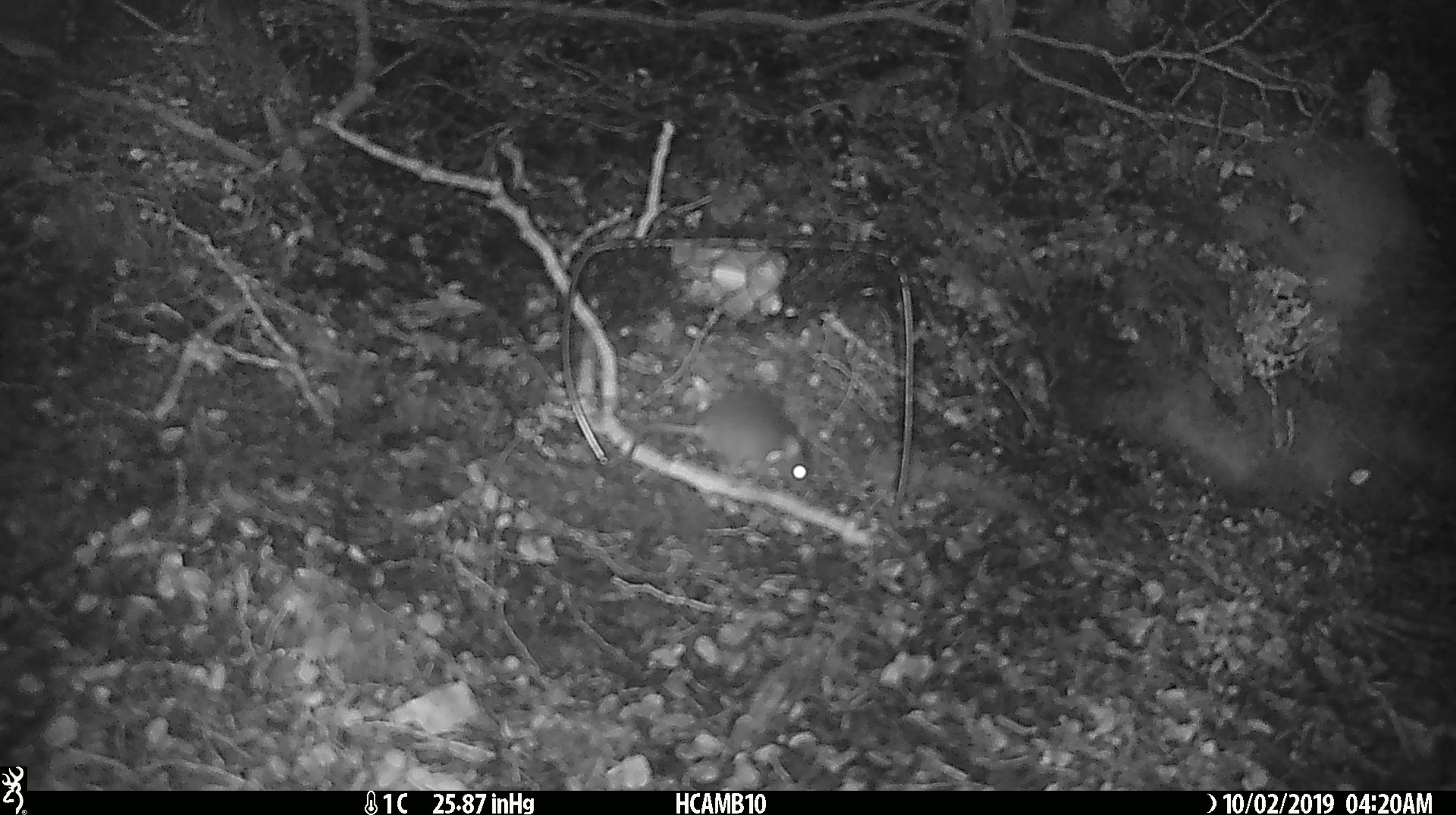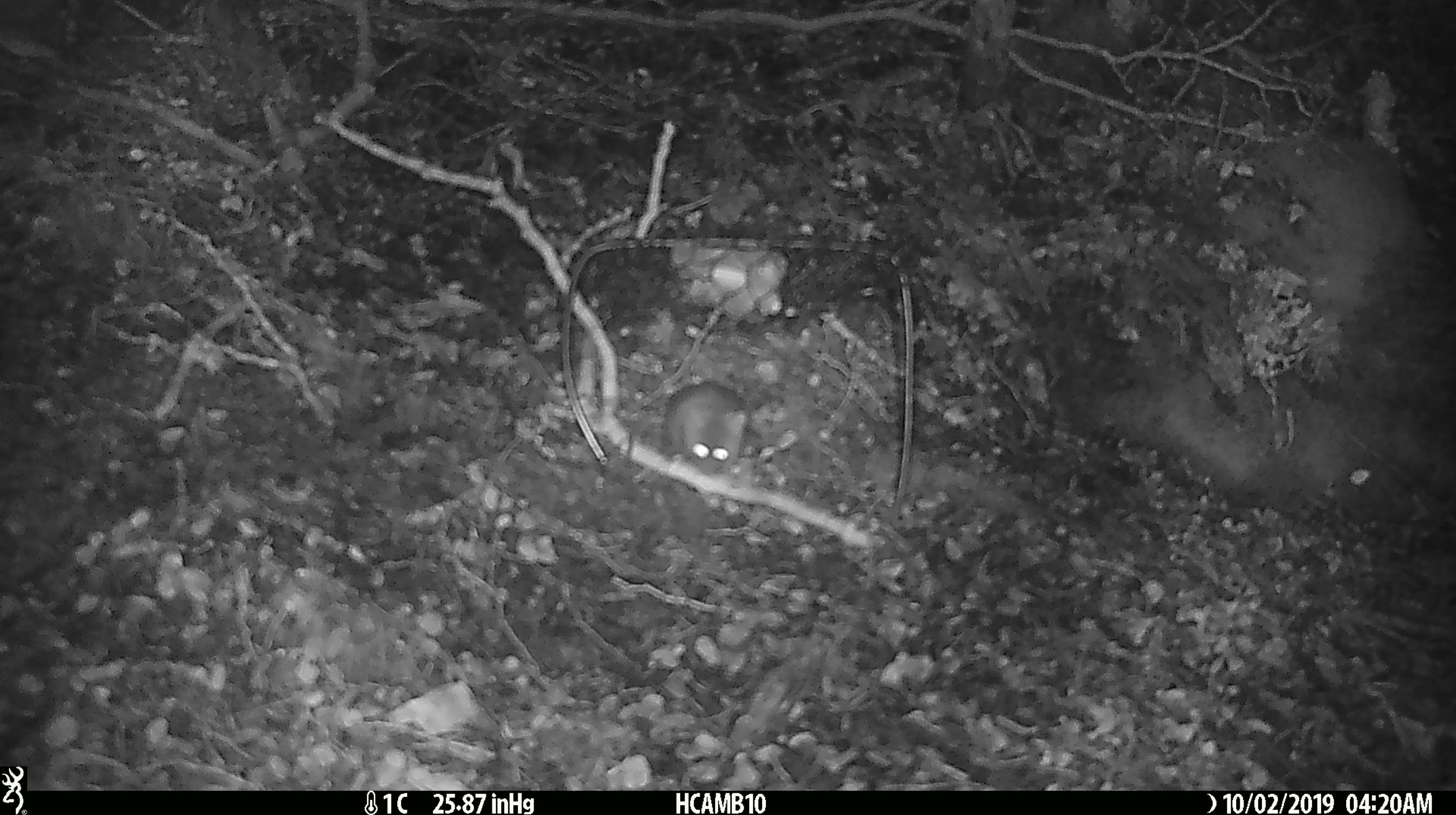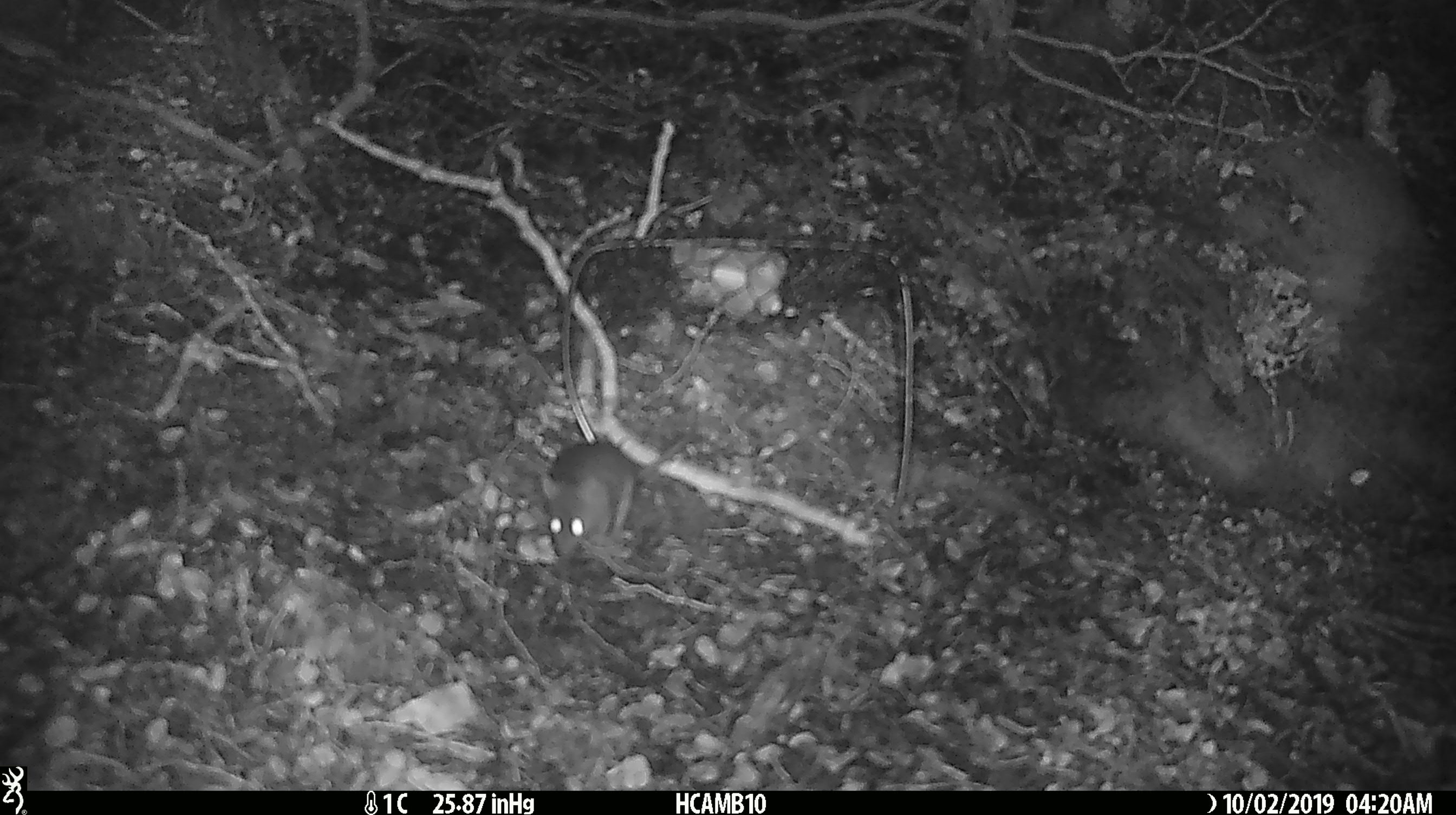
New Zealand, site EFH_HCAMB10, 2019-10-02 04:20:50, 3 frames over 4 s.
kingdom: Animalia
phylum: Chordata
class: Mammalia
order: Rodentia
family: Muridae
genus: Mus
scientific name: Mus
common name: mouse